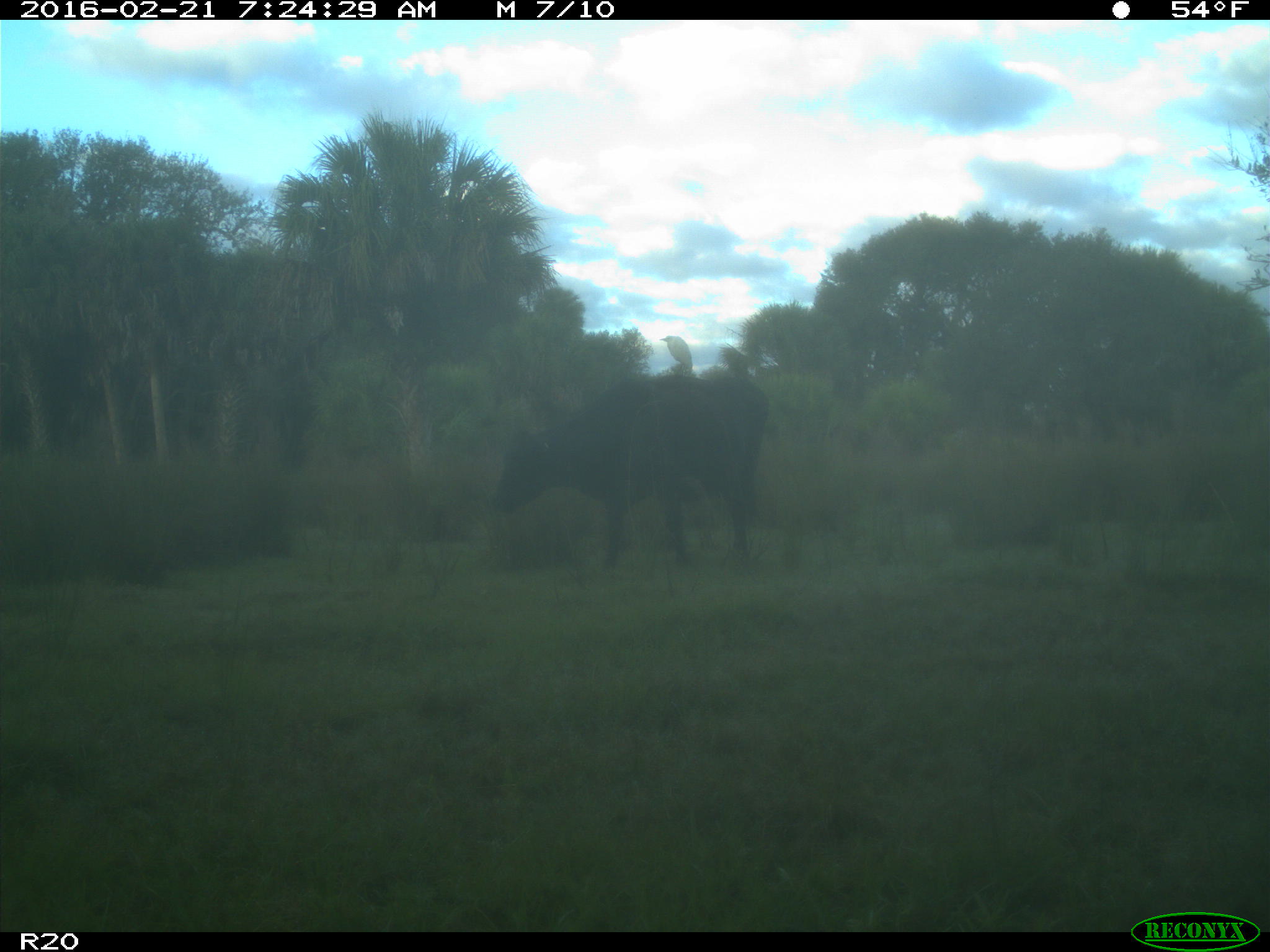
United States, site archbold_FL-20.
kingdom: Animalia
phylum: Chordata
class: Mammalia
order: Artiodactyla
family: Bovidae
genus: Bos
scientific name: Bos taurus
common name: domestic cow